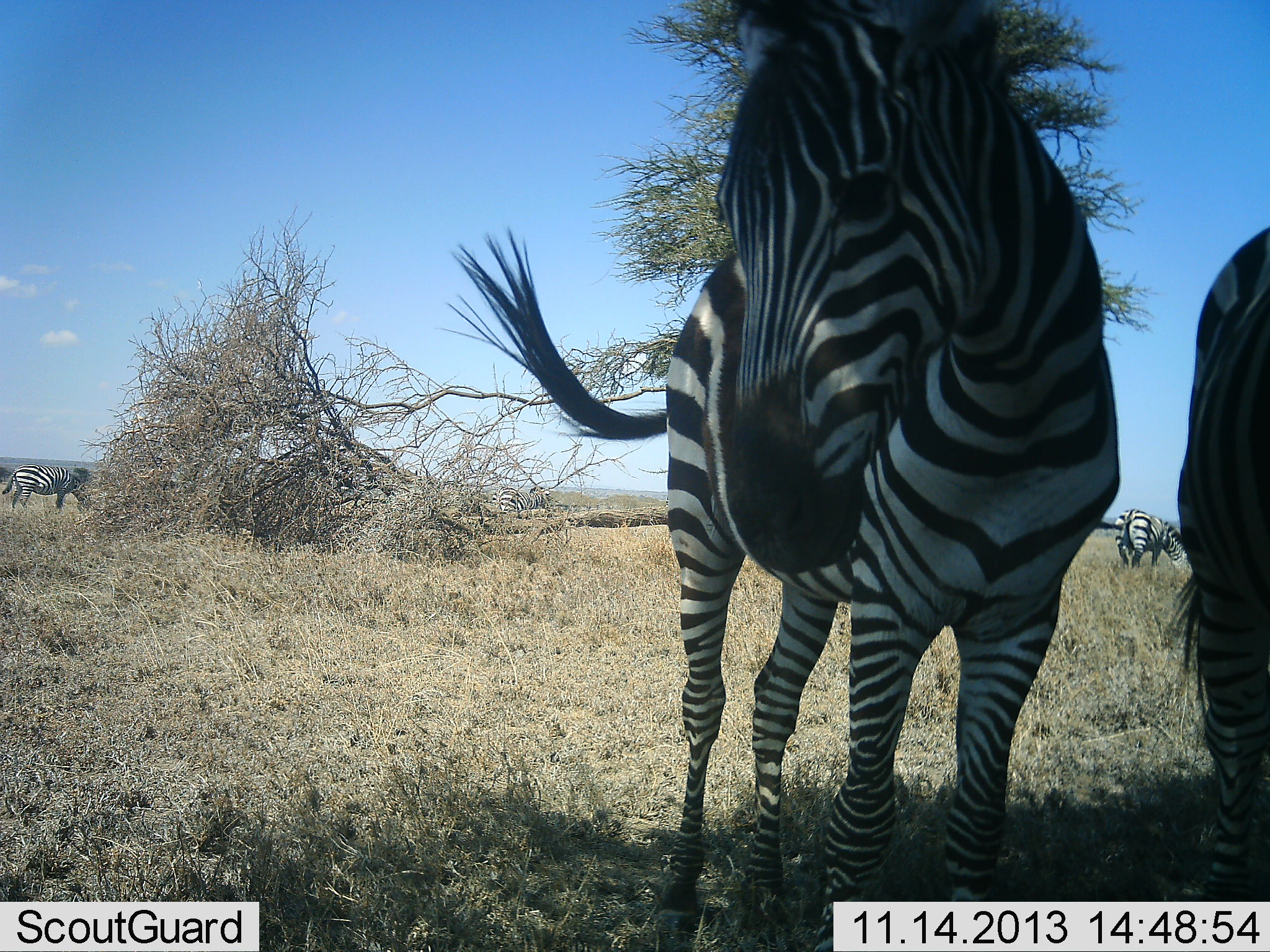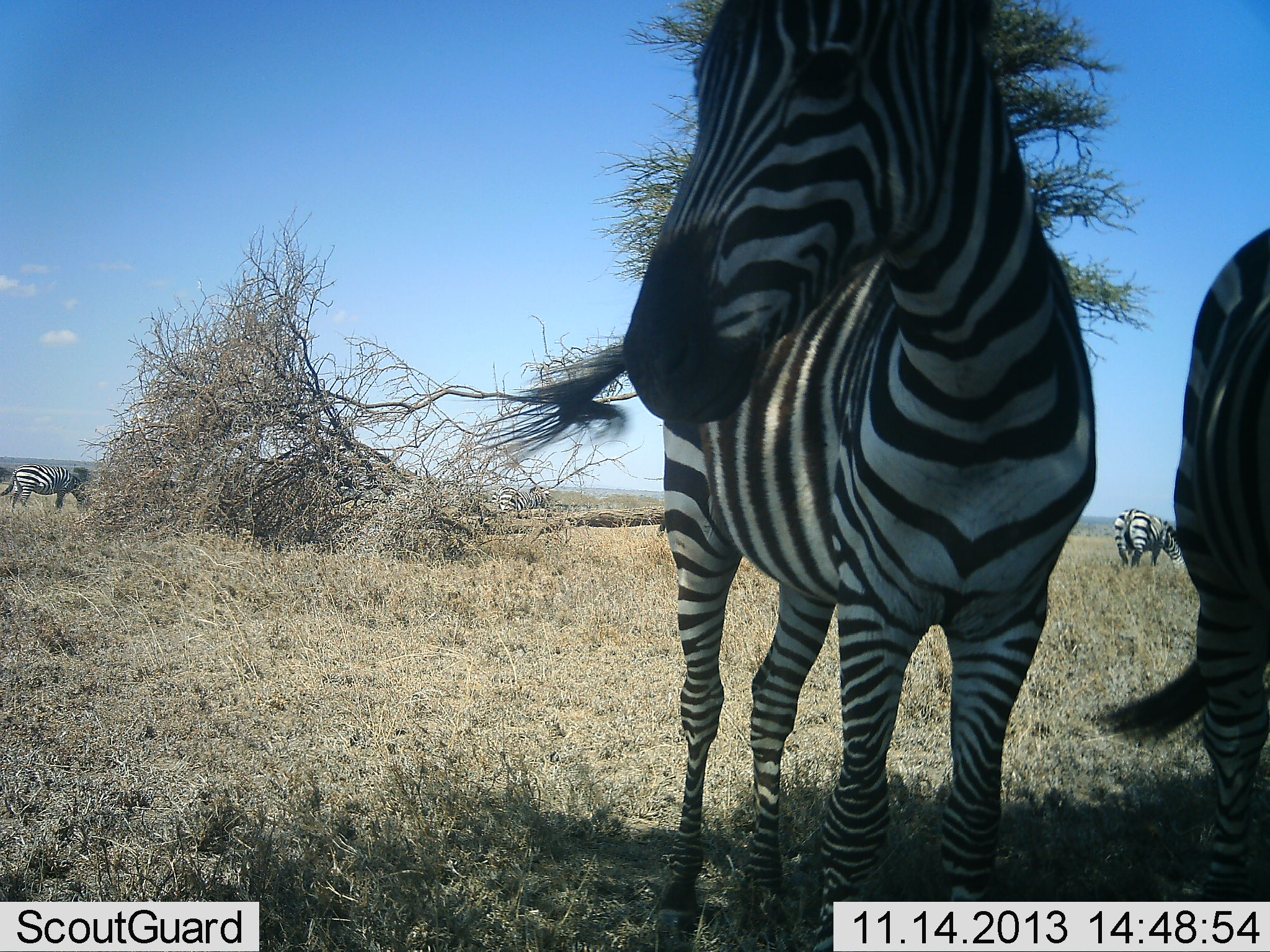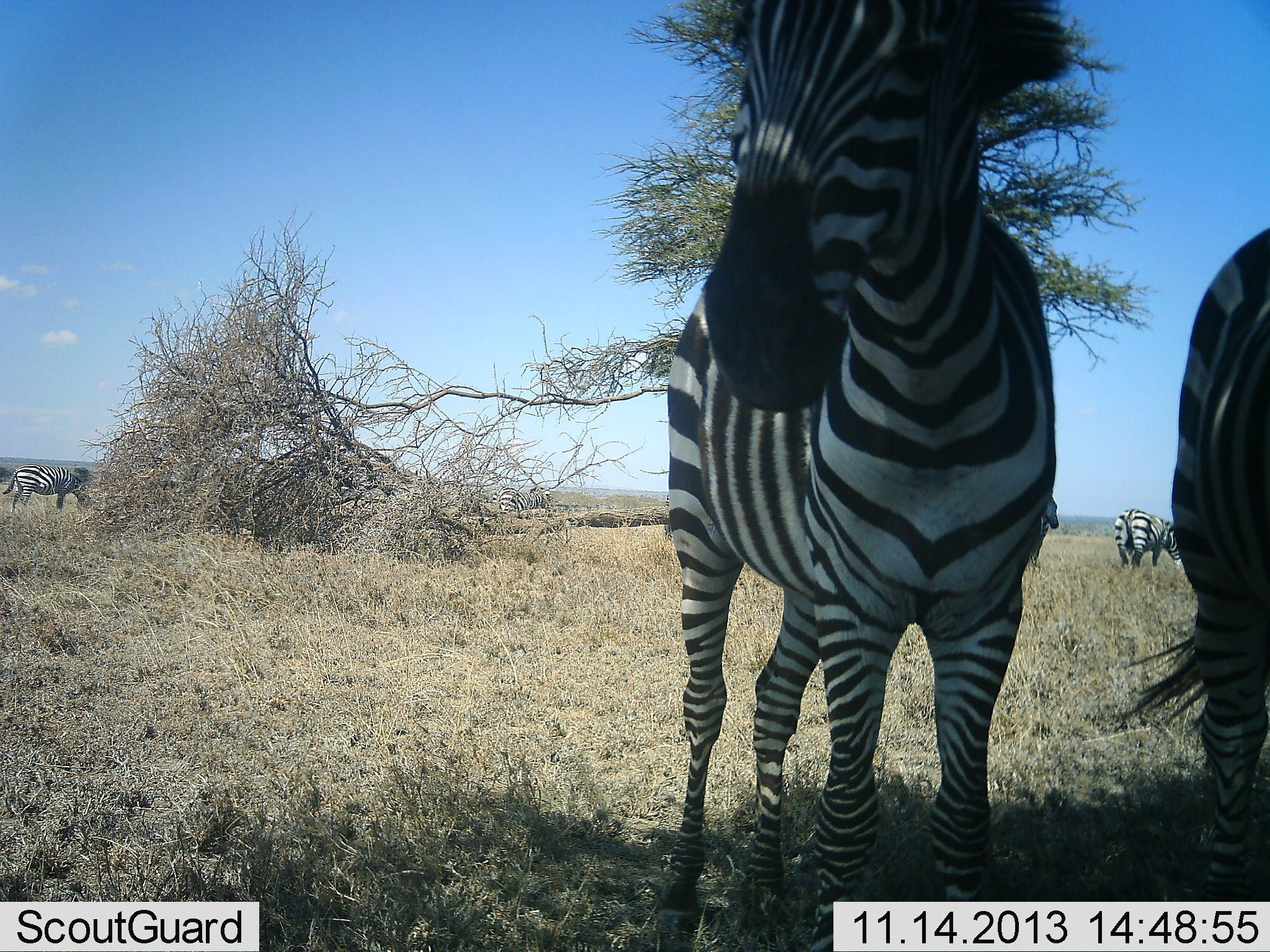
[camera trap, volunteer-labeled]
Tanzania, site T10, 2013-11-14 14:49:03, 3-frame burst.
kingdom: Animalia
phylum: Chordata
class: Mammalia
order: Perissodactyla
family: Equidae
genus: Equus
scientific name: Equus quagga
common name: plains zebra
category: zebra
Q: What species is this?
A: Zebra (plains zebra) (Equus quagga).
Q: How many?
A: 5.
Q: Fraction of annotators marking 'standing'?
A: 88%.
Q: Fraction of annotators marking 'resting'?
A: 4%.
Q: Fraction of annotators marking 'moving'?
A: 4%.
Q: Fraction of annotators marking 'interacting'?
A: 4%.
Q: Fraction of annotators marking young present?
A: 0%.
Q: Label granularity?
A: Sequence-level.